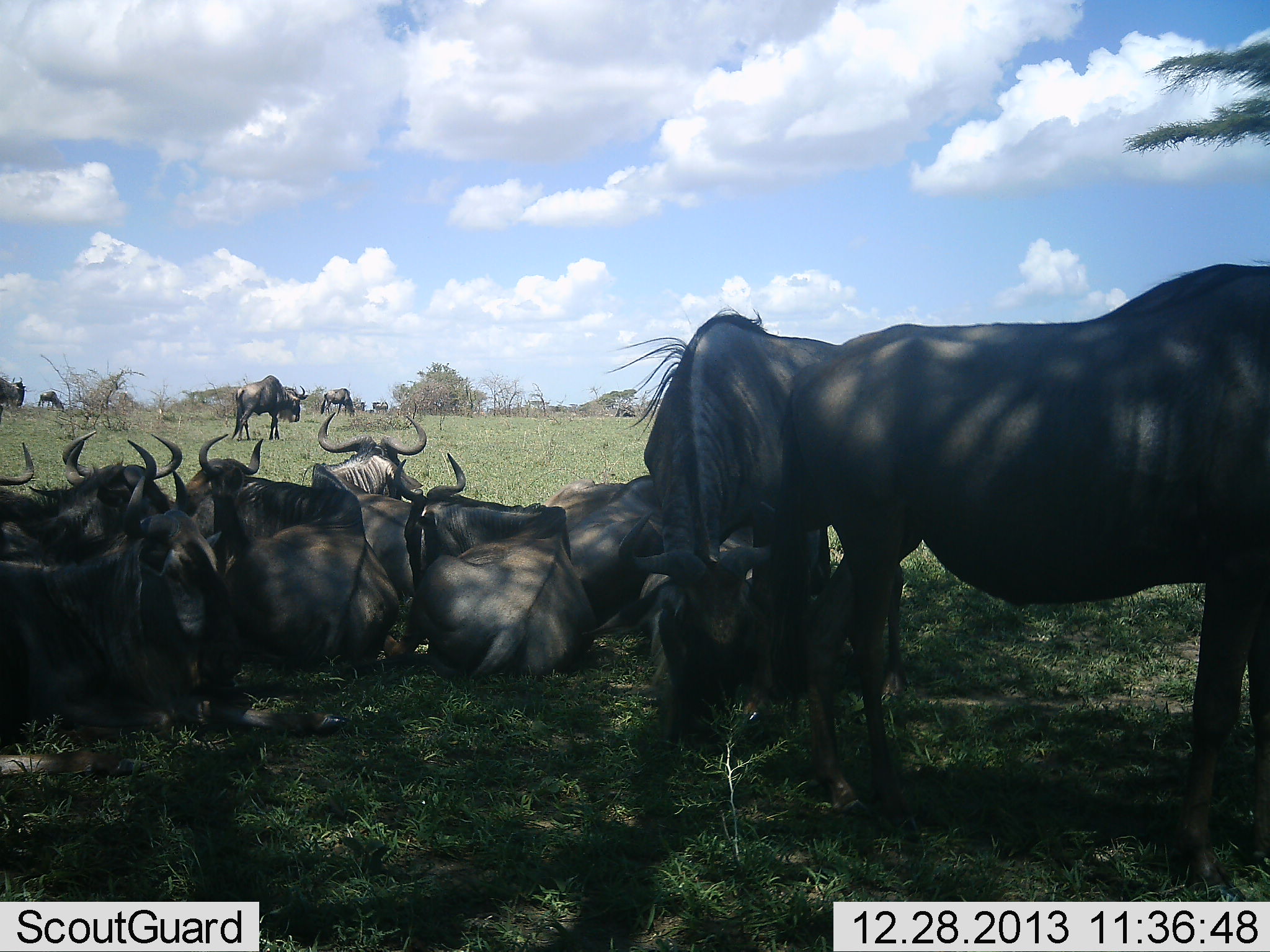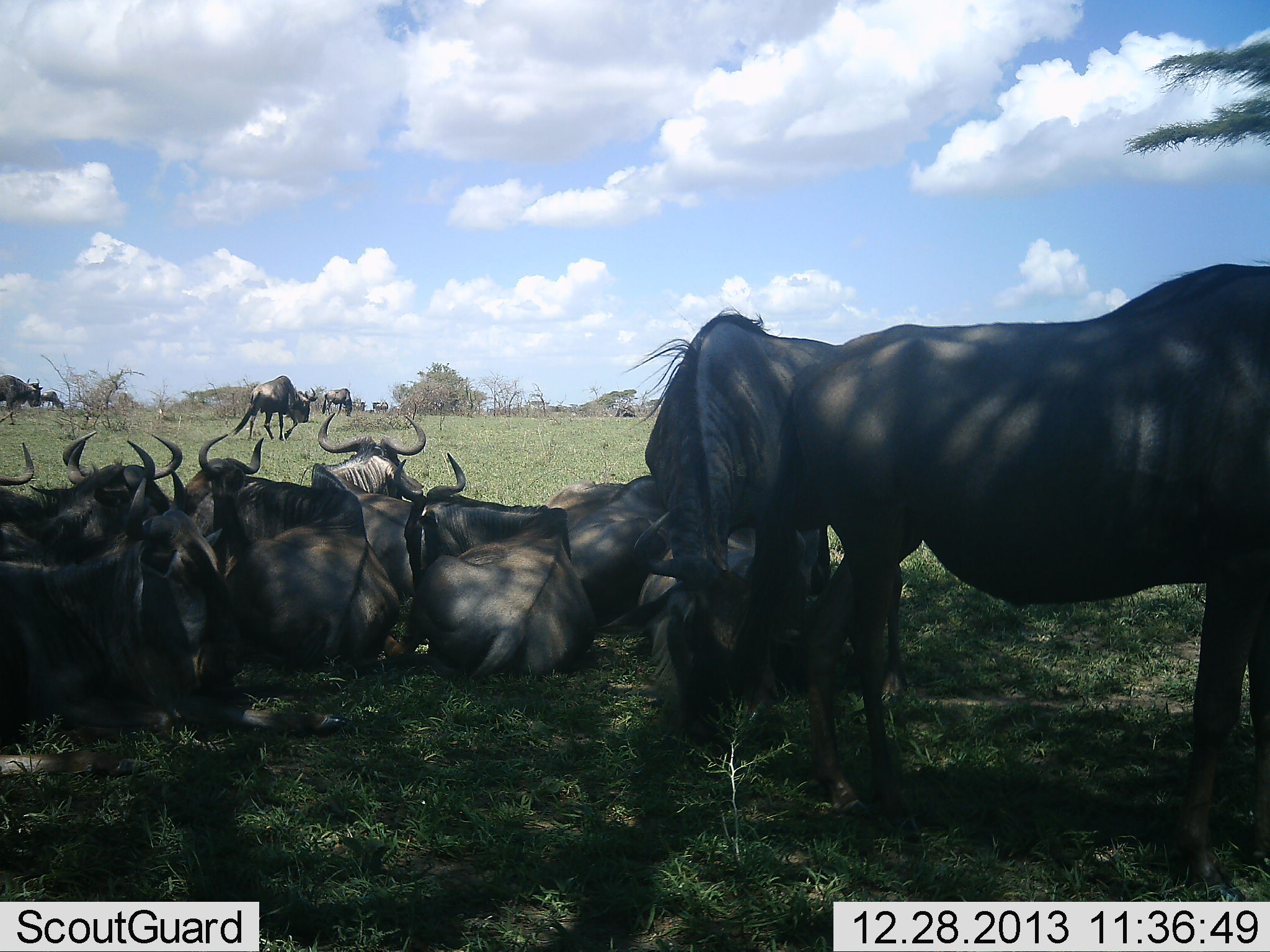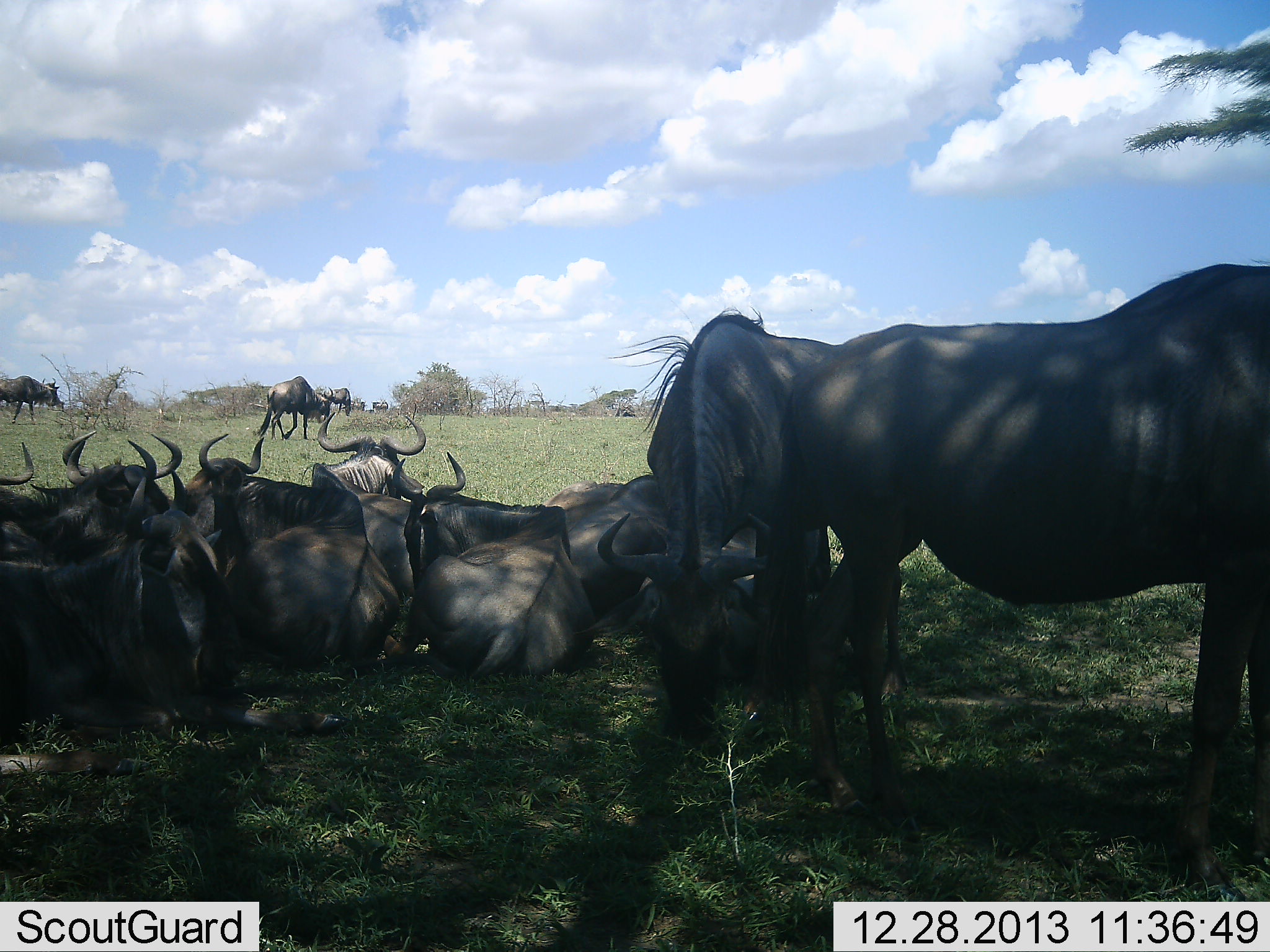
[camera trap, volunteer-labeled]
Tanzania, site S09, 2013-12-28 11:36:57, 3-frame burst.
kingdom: Animalia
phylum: Chordata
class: Mammalia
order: Artiodactyla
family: Bovidae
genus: Connochaetes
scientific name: Connochaetes taurinus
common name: blue wildebeest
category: wildebeest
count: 11-50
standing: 61%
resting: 98%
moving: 51%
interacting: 10%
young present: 0%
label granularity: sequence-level